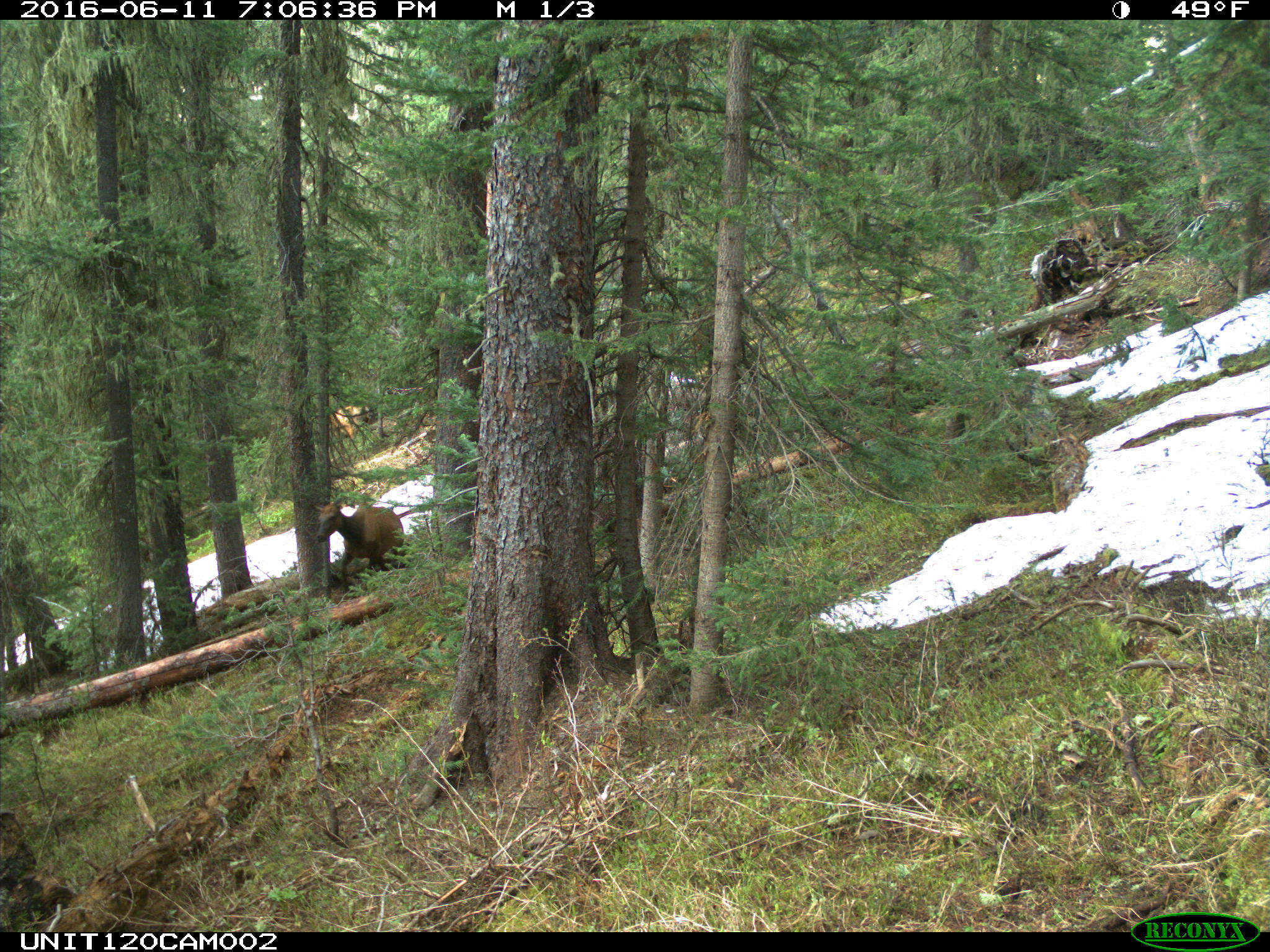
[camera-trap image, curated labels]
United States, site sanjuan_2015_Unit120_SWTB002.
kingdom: Animalia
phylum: Chordata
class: Mammalia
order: Artiodactyla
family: Cervidae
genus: Cervus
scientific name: Cervus elaphus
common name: red deer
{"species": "Cervus elaphus (red deer)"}